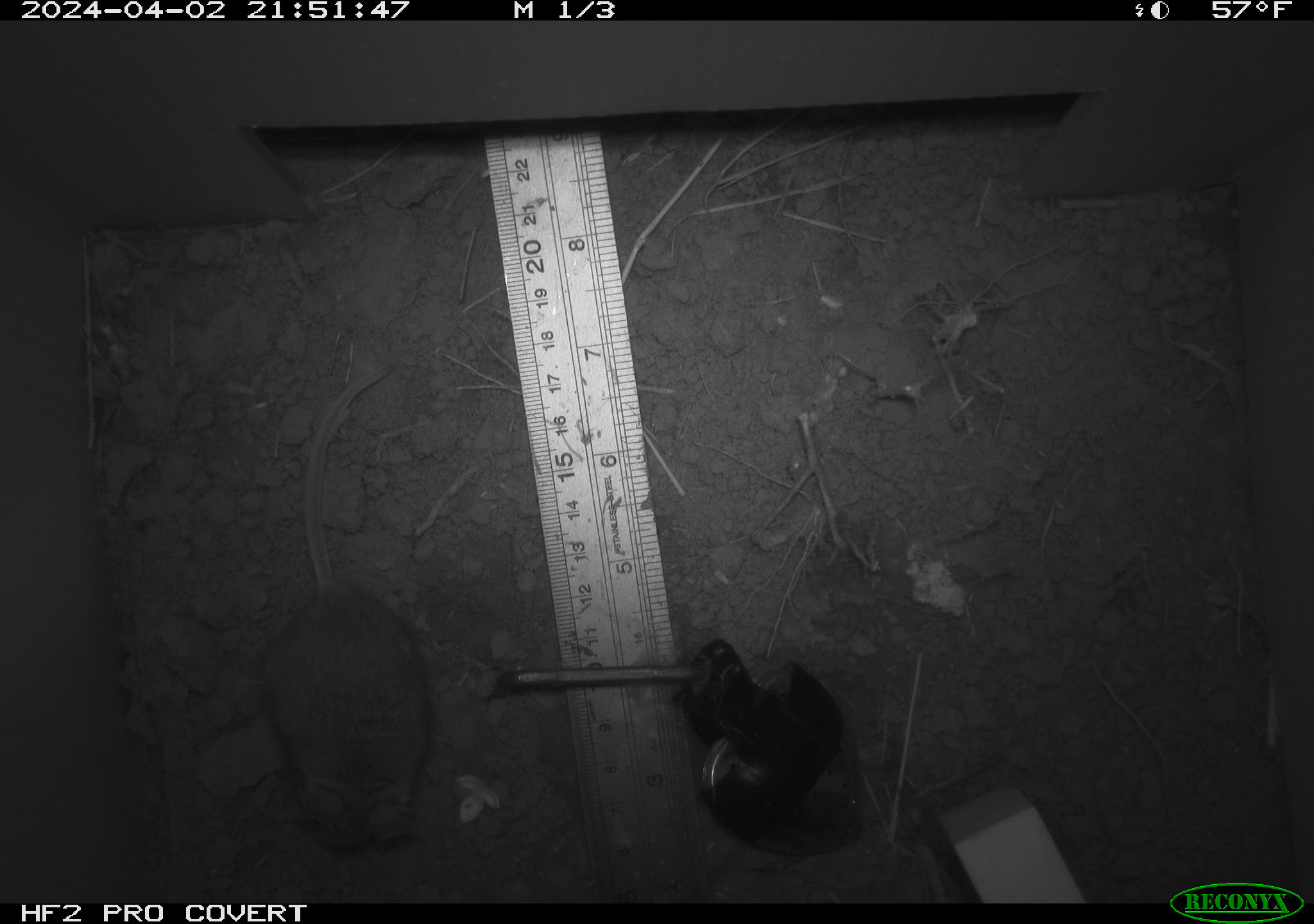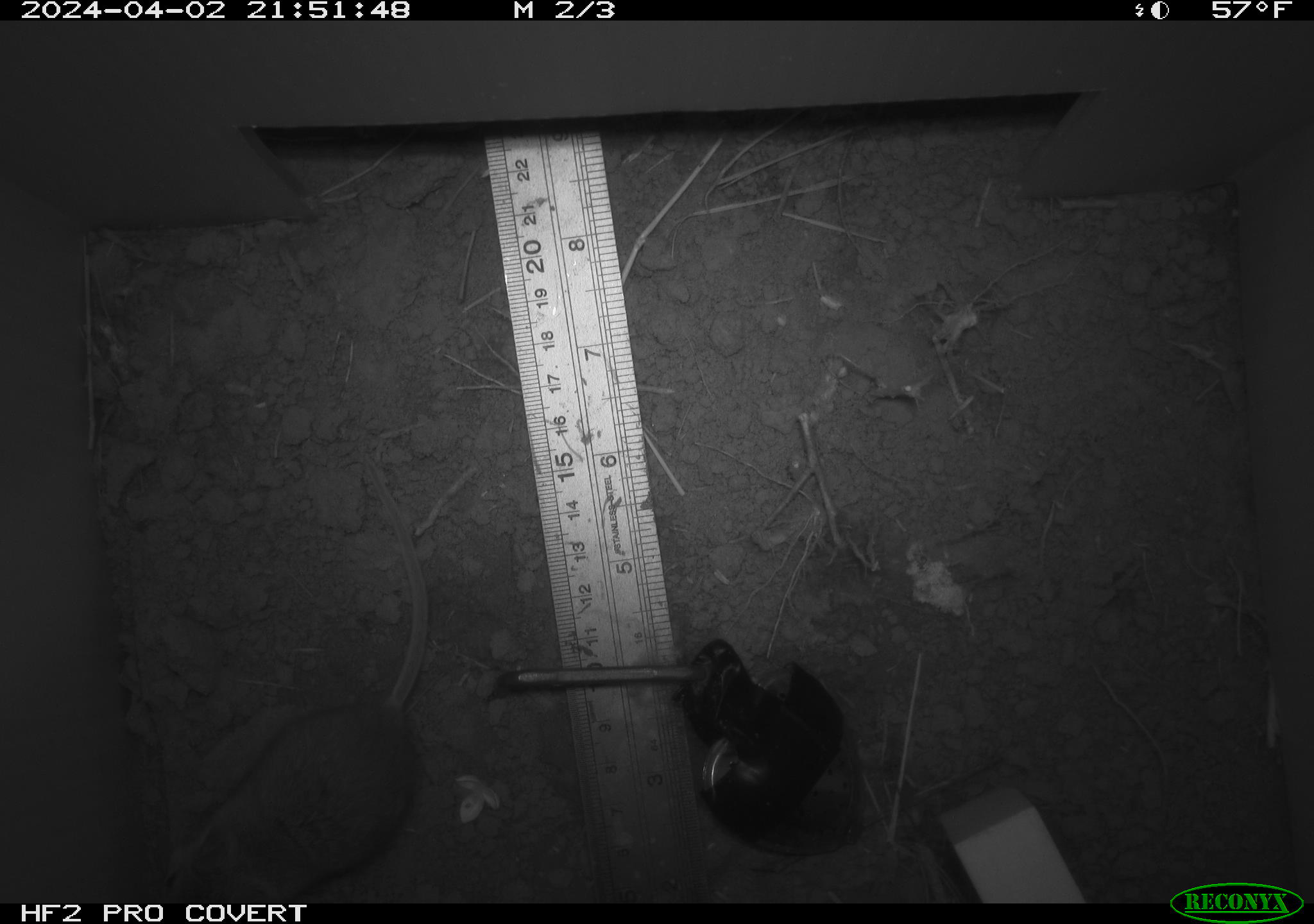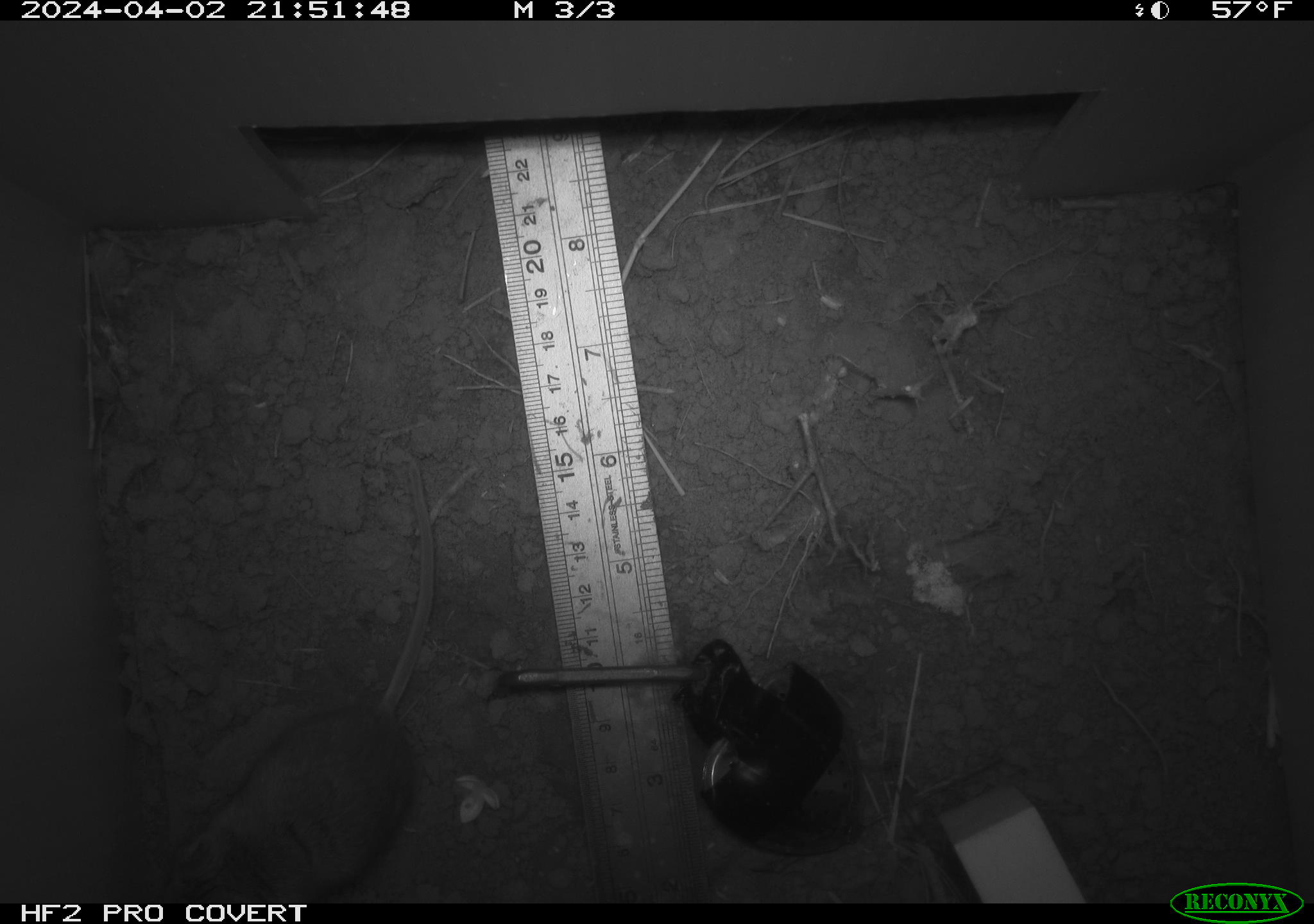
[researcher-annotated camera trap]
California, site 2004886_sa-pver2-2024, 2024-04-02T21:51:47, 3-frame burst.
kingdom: Animalia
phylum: Chordata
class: Mammalia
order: Rodentia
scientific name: Rodentia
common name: mouse species